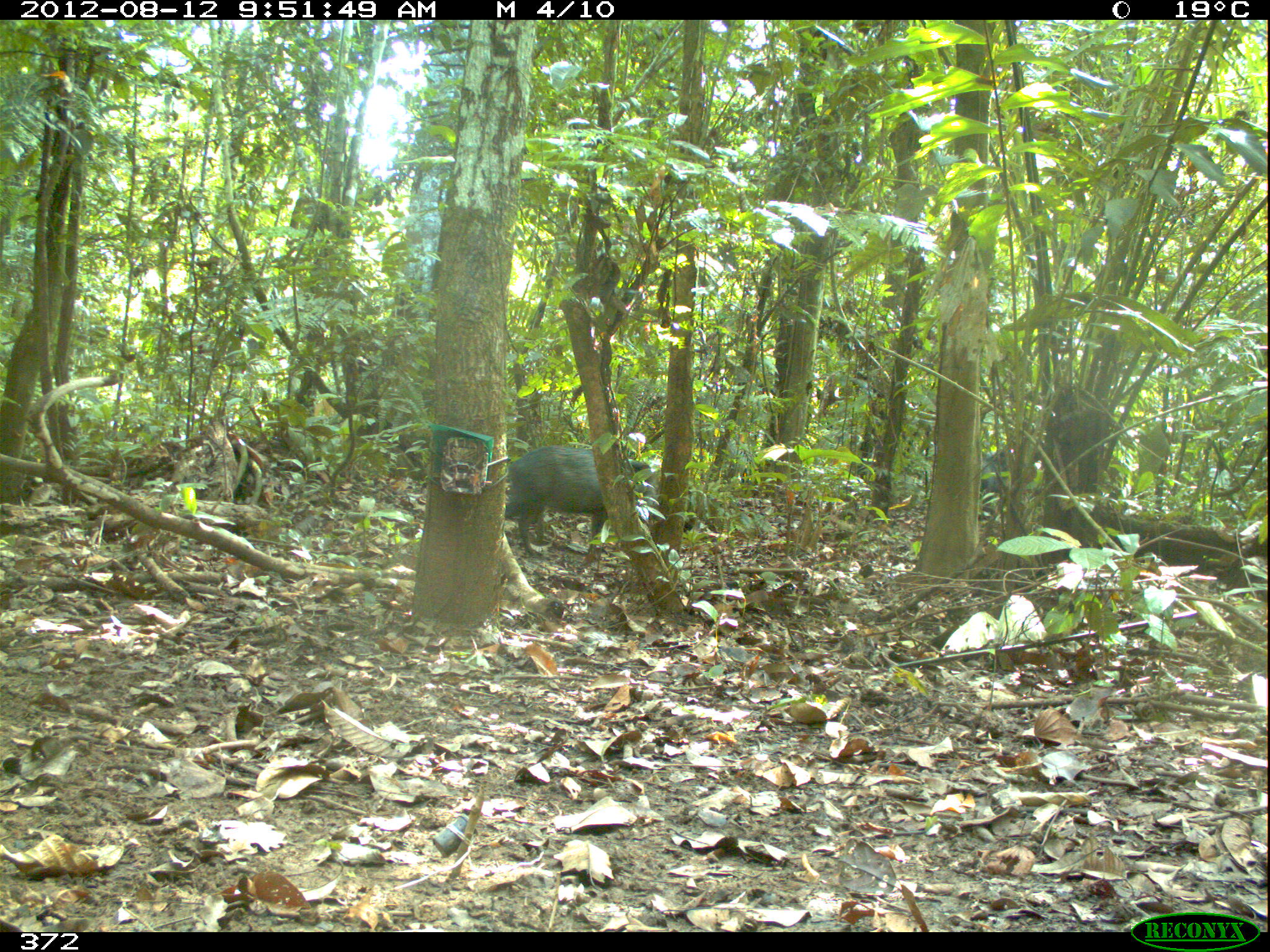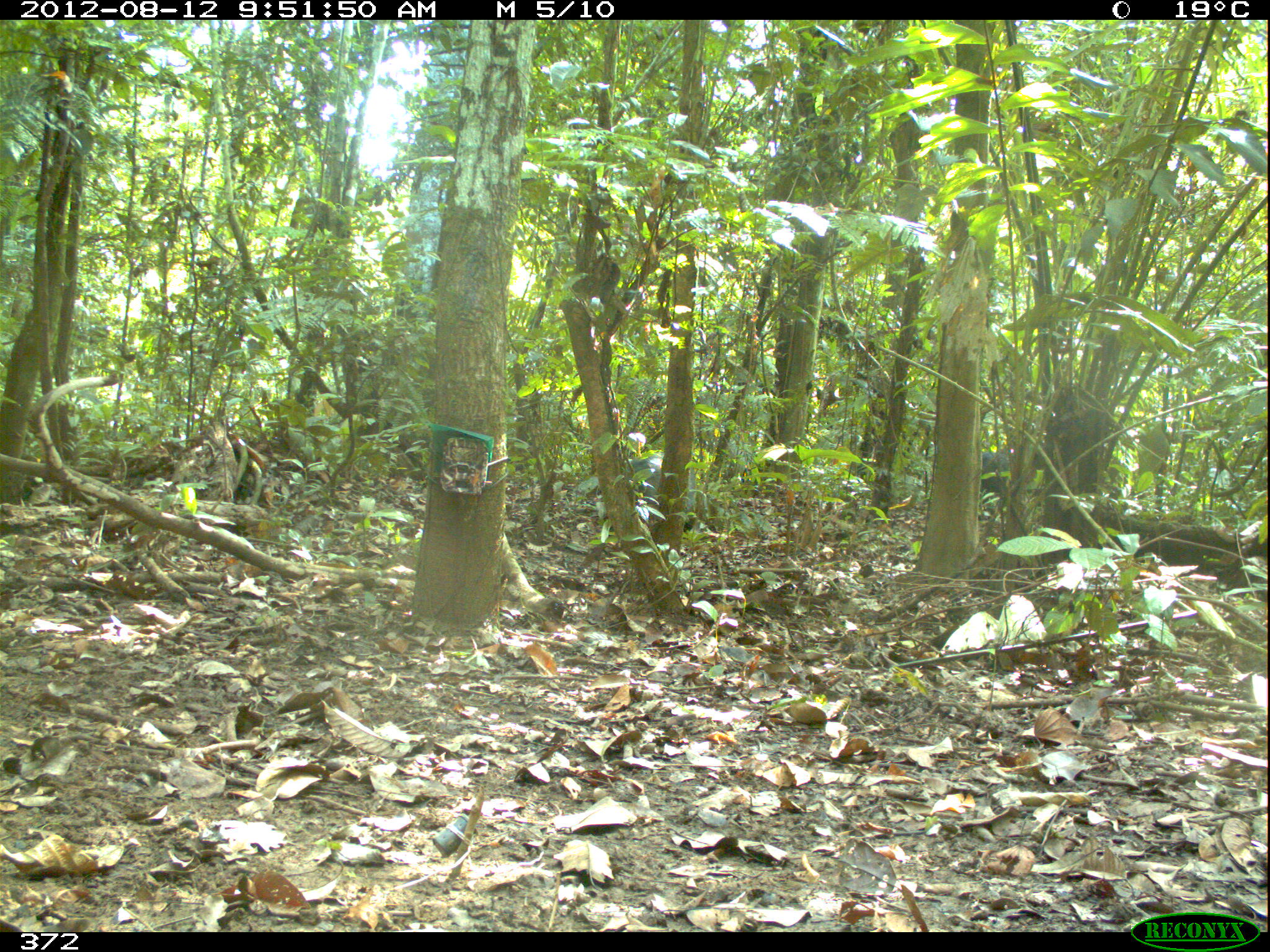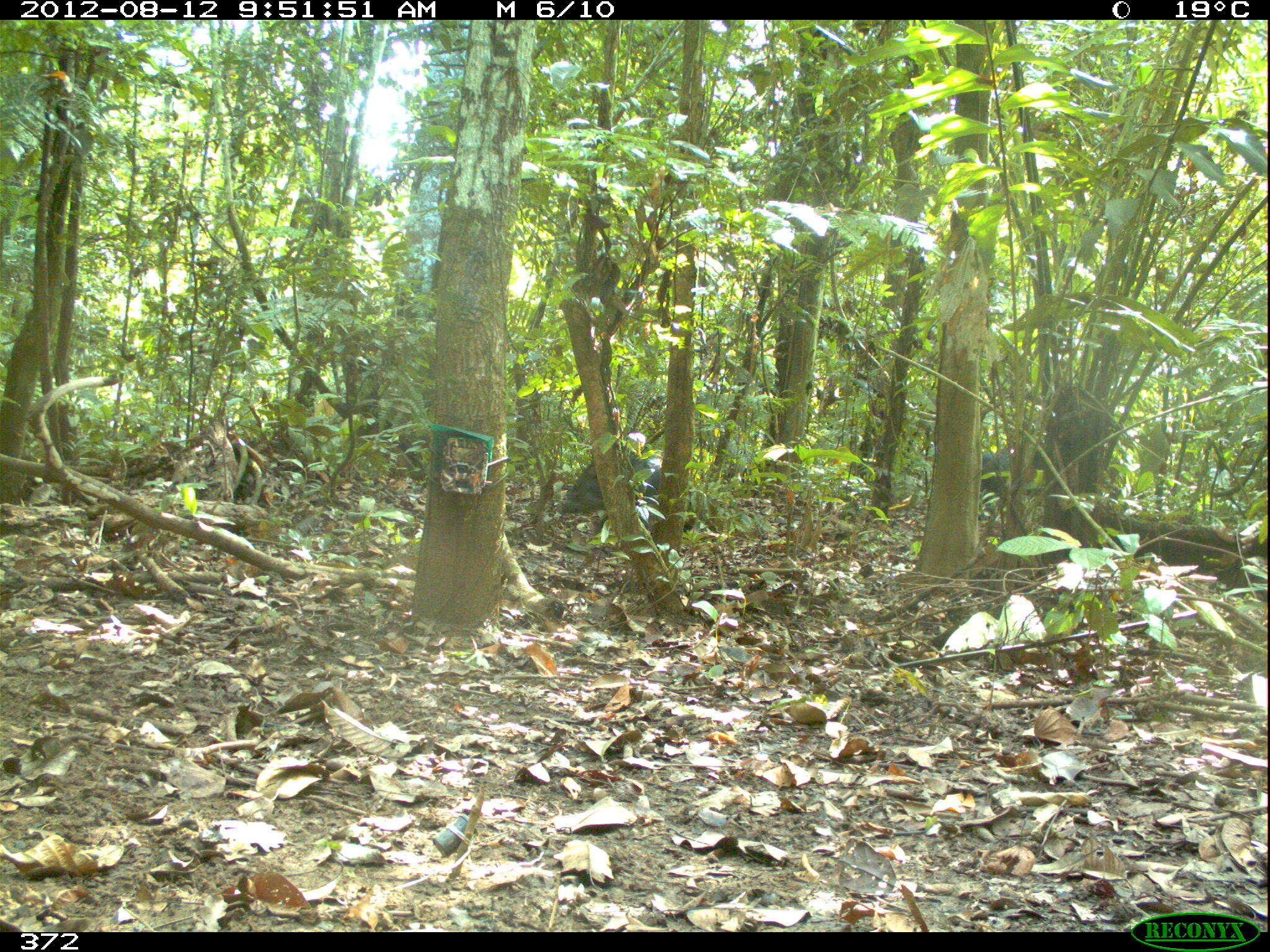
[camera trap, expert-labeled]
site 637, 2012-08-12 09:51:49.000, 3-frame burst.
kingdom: Animalia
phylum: Chordata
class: Mammalia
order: Artiodactyla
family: Tayassuidae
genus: Pecari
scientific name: Pecari tajacu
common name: collared peccary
Pecari tajacu (collared peccary).